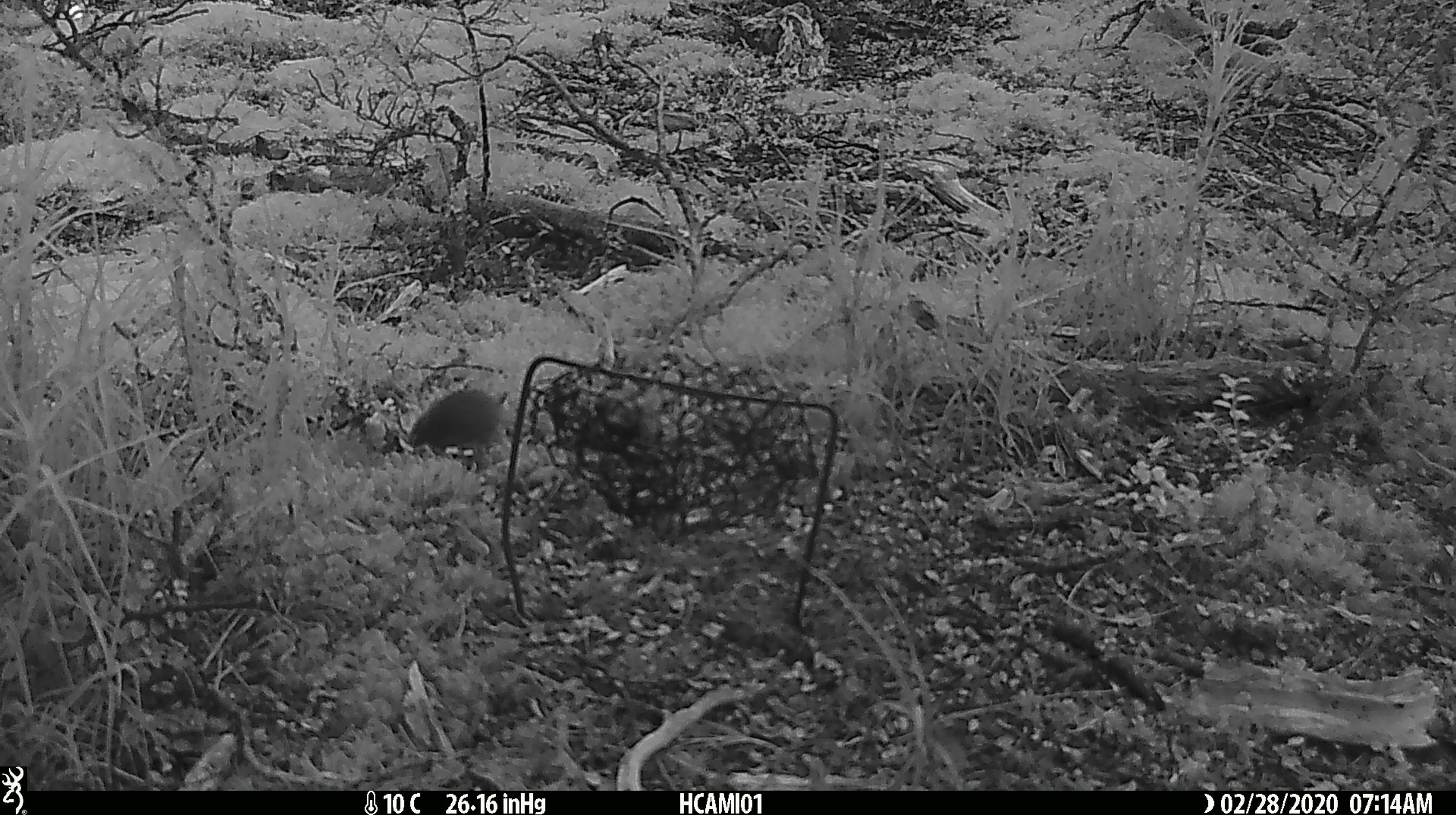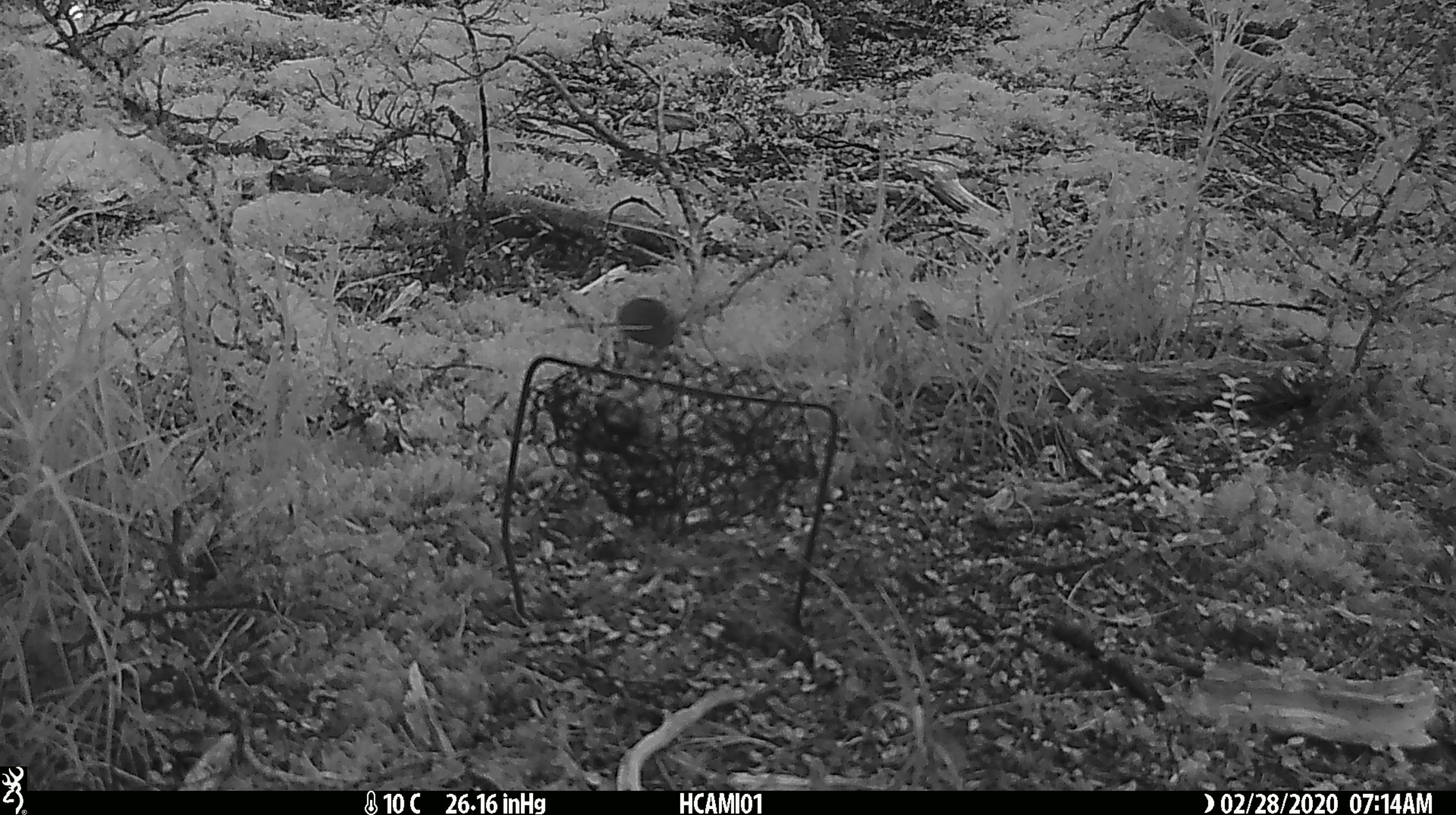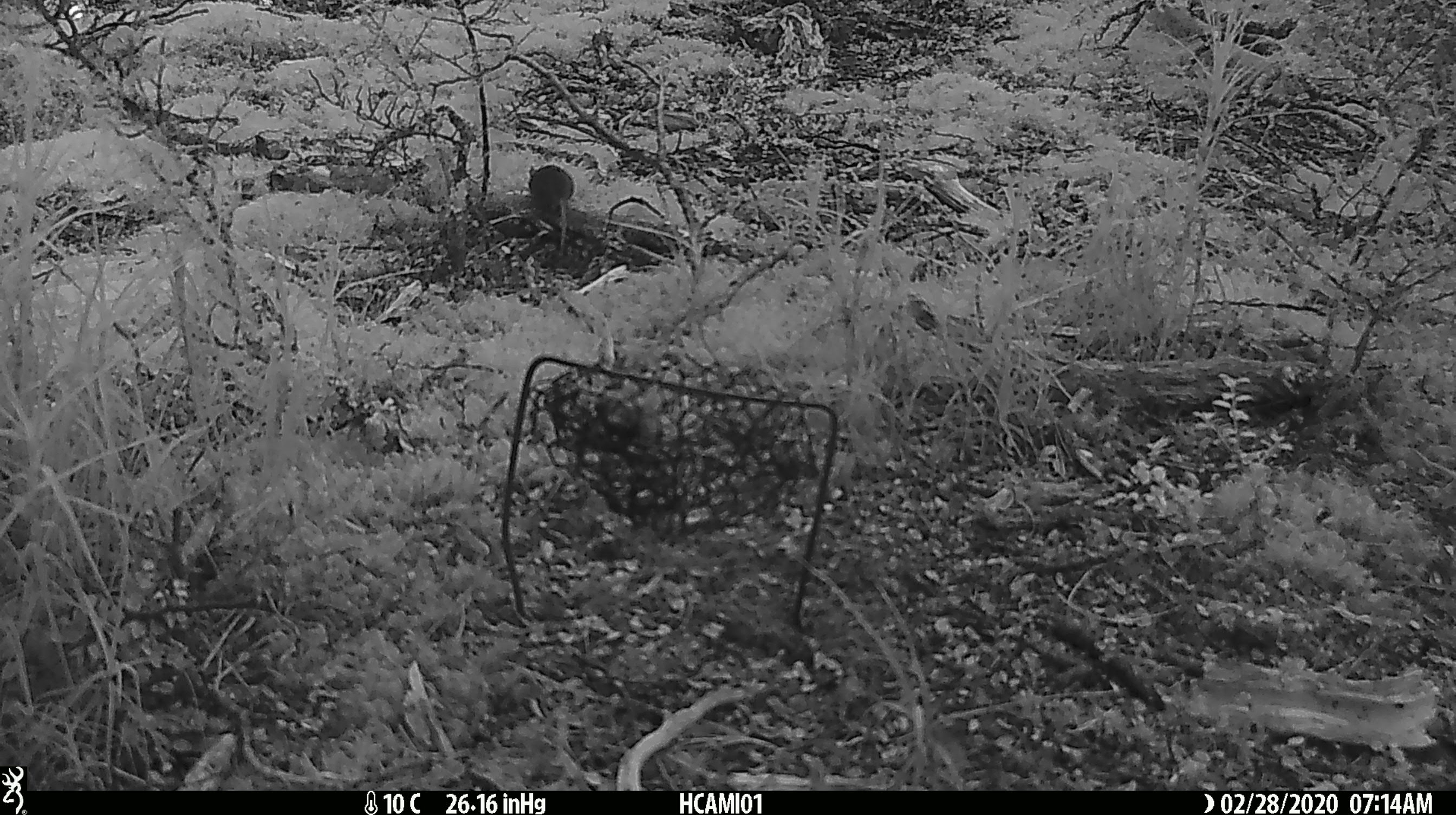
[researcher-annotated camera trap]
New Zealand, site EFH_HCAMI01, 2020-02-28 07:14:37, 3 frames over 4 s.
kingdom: Animalia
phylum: Chordata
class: Mammalia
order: Rodentia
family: Muridae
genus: Mus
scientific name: Mus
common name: mouse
Mouse (Mus).